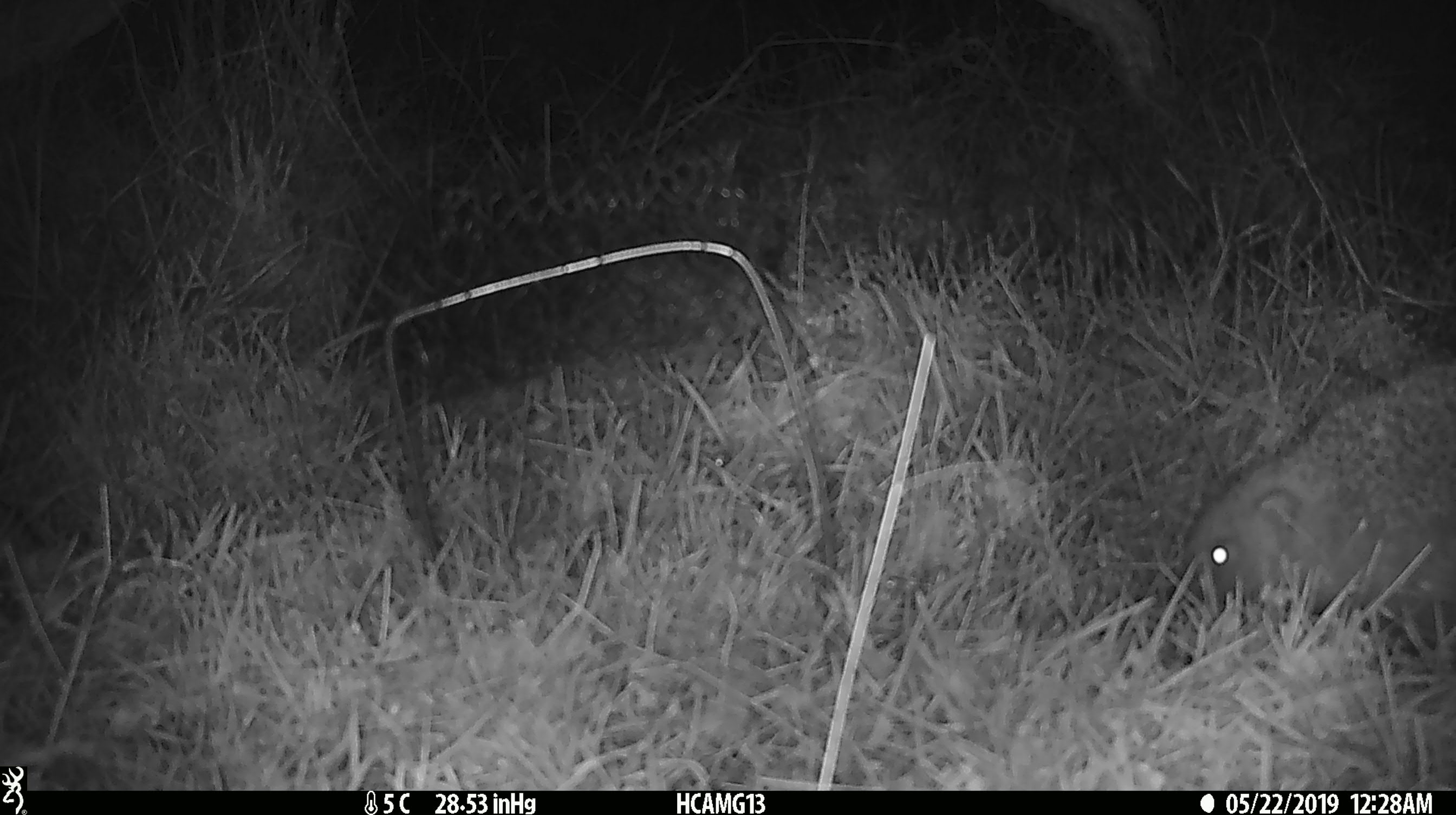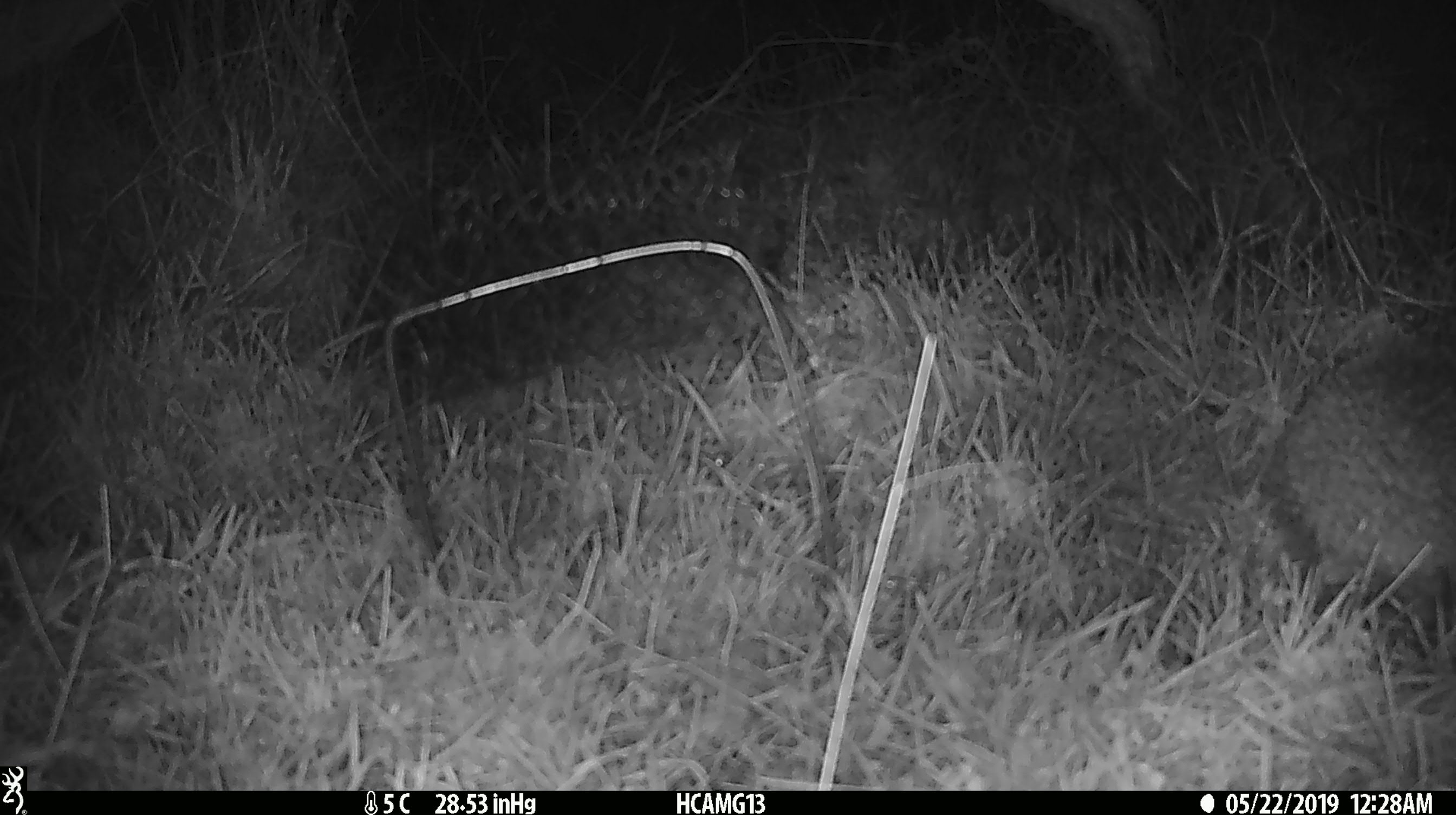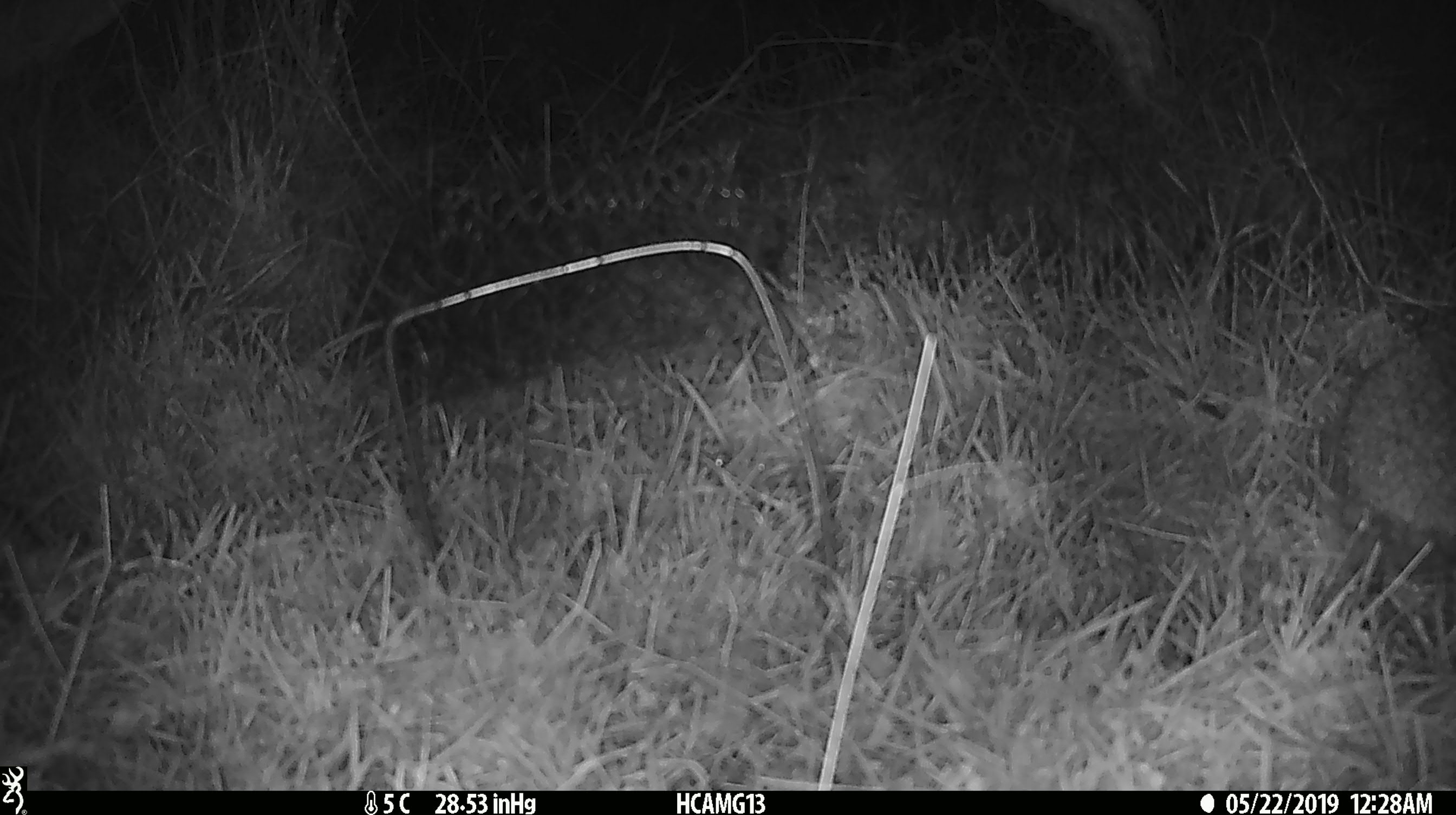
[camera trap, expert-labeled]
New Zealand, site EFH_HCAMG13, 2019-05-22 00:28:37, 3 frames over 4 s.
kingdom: Animalia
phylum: Chordata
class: Mammalia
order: Eulipotyphla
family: Erinaceidae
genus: Erinaceus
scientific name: Erinaceus europaeus europaeus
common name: european hedgehog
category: hedgehog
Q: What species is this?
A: Hedgehog (european hedgehog) (Erinaceus europaeus europaeus).